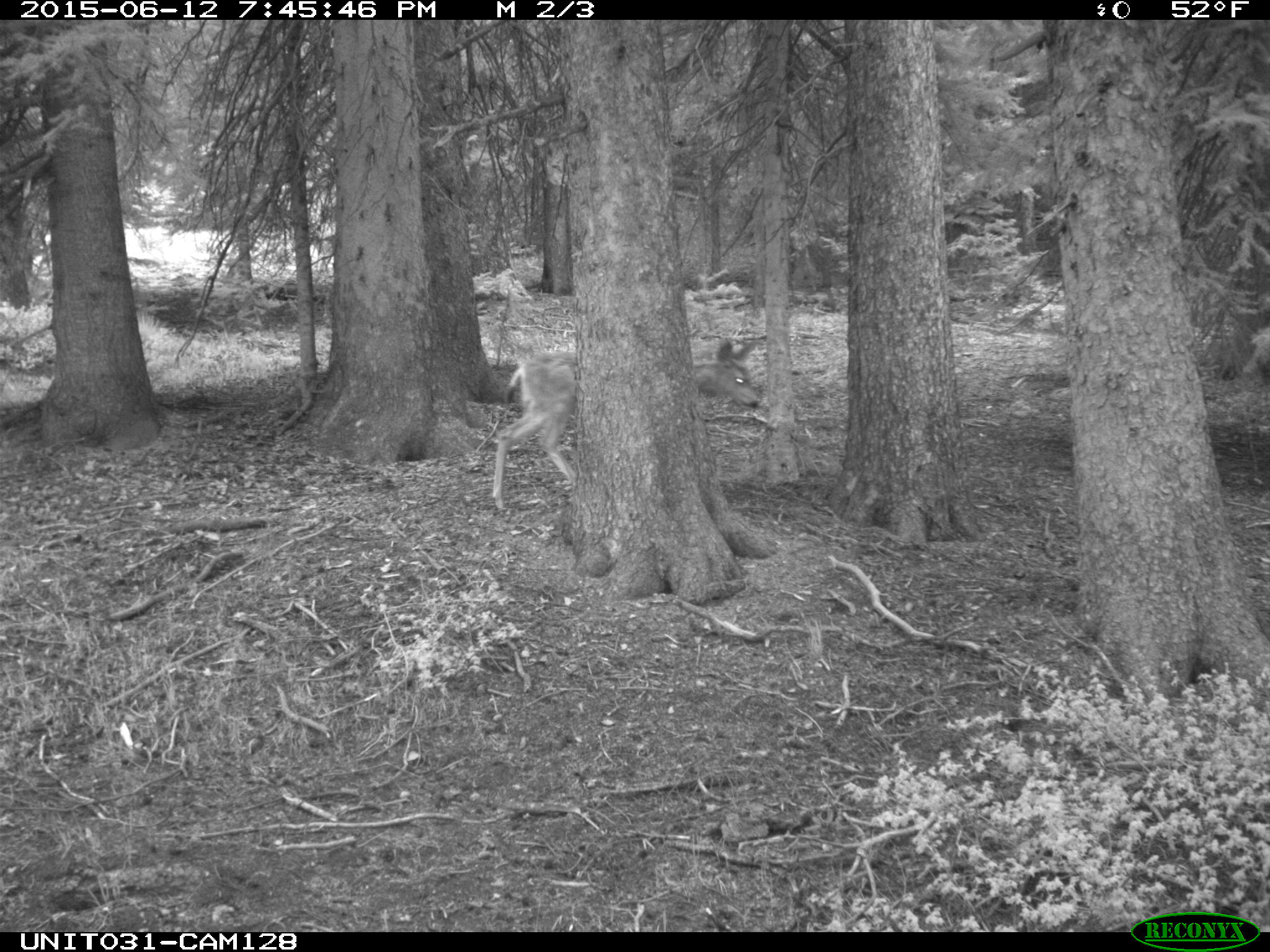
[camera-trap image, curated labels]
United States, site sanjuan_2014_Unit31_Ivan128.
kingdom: Animalia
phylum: Chordata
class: Mammalia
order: Artiodactyla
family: Cervidae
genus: Odocoileus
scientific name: Odocoileus hemionus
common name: mule deer